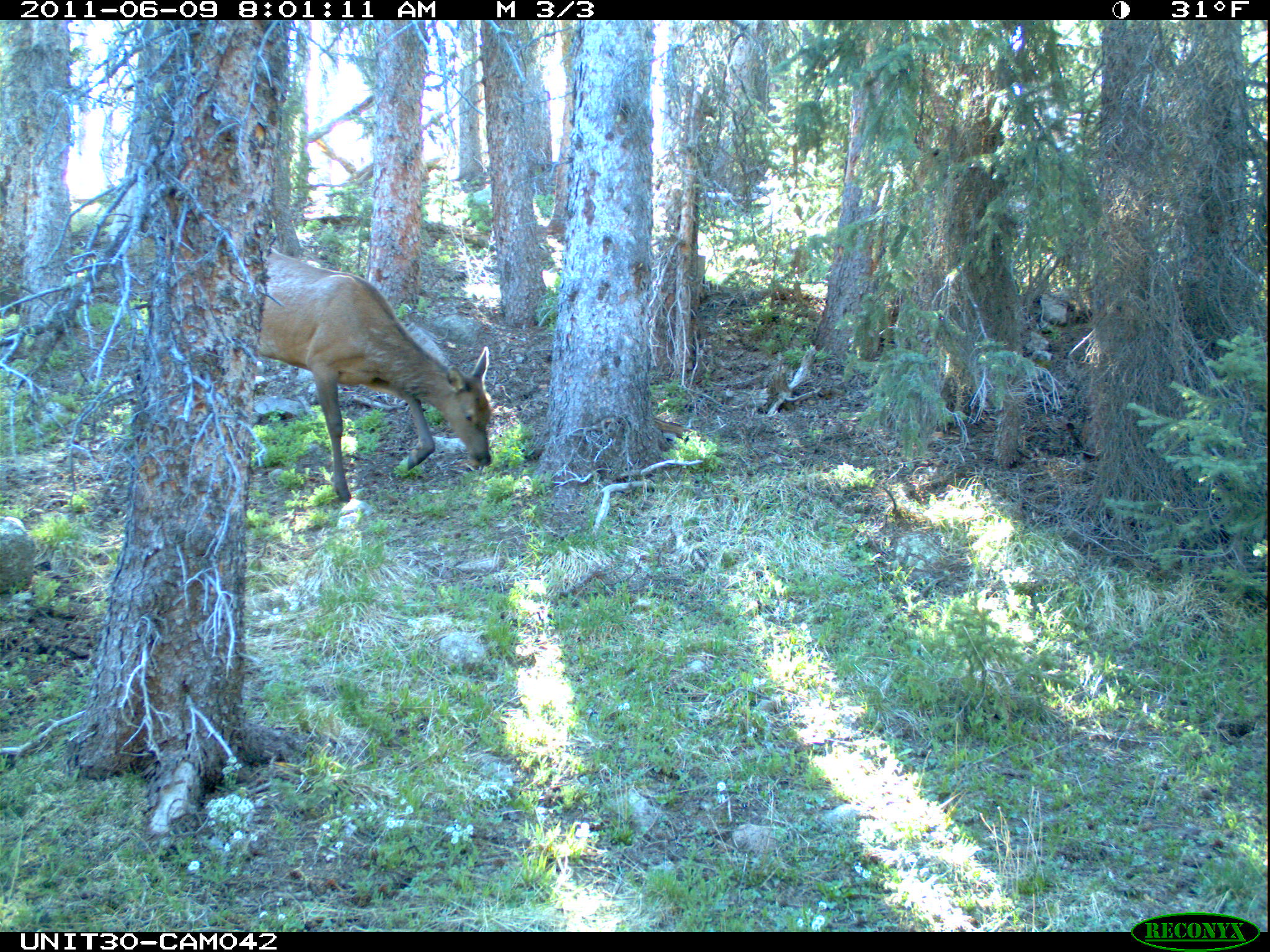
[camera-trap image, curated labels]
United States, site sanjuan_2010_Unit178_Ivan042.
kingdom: Animalia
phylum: Chordata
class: Mammalia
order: Artiodactyla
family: Cervidae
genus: Cervus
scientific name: Cervus elaphus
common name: red deer